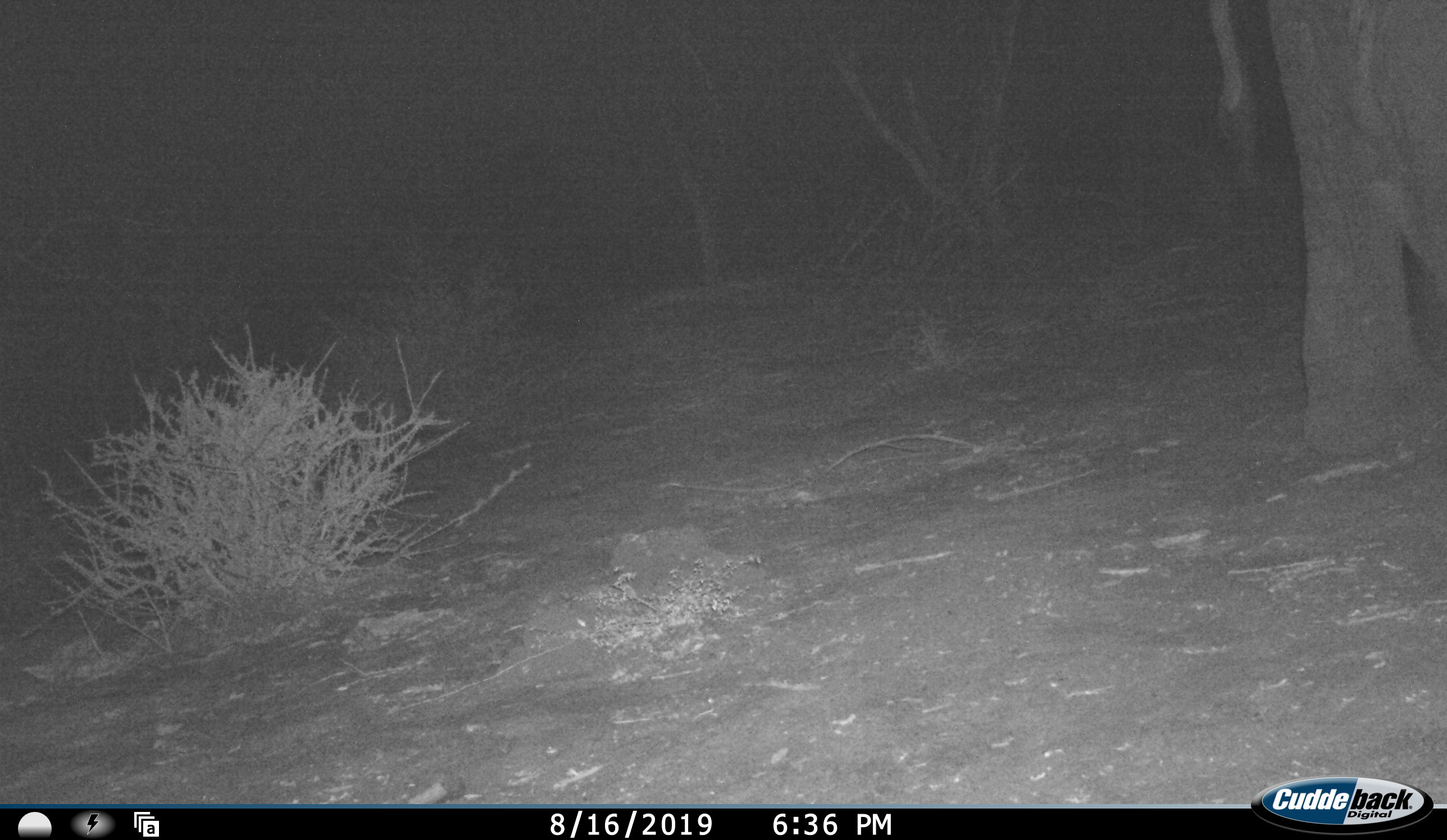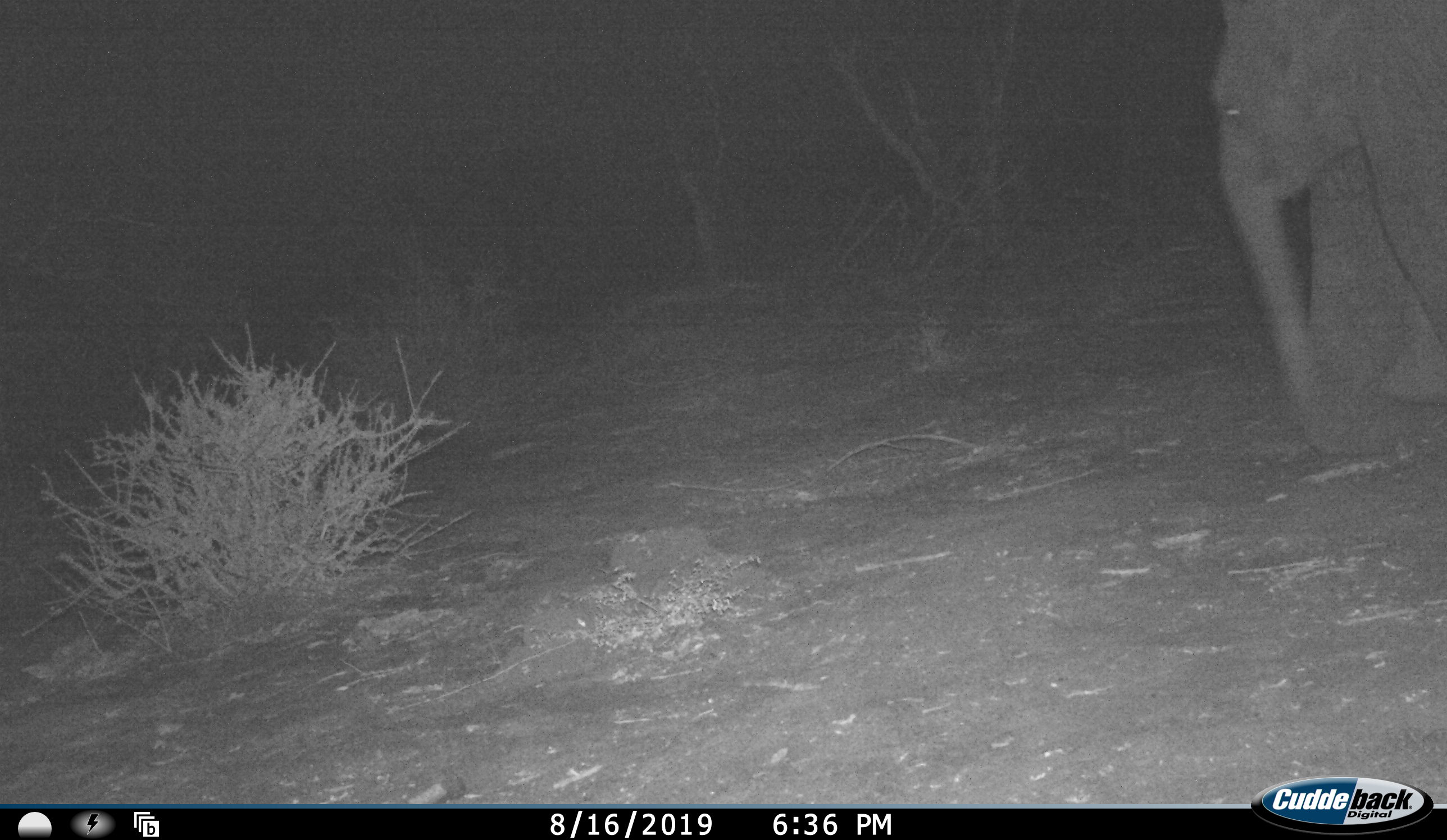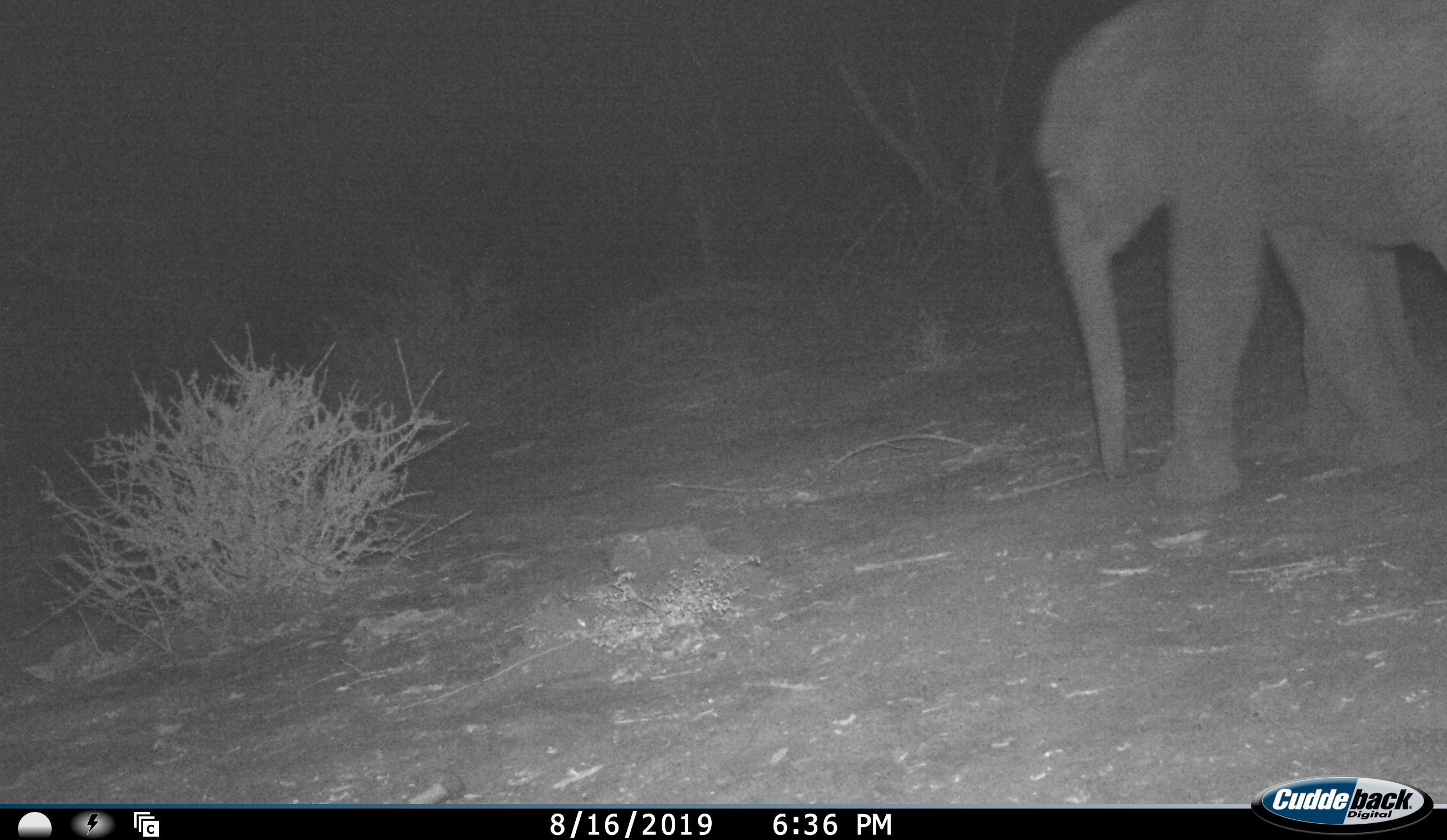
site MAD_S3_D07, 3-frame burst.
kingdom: Animalia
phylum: Chordata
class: Mammalia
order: Proboscidea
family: Elephantidae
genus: Loxodonta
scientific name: Loxodonta africana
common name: african bush elephant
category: elephant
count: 1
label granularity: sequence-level